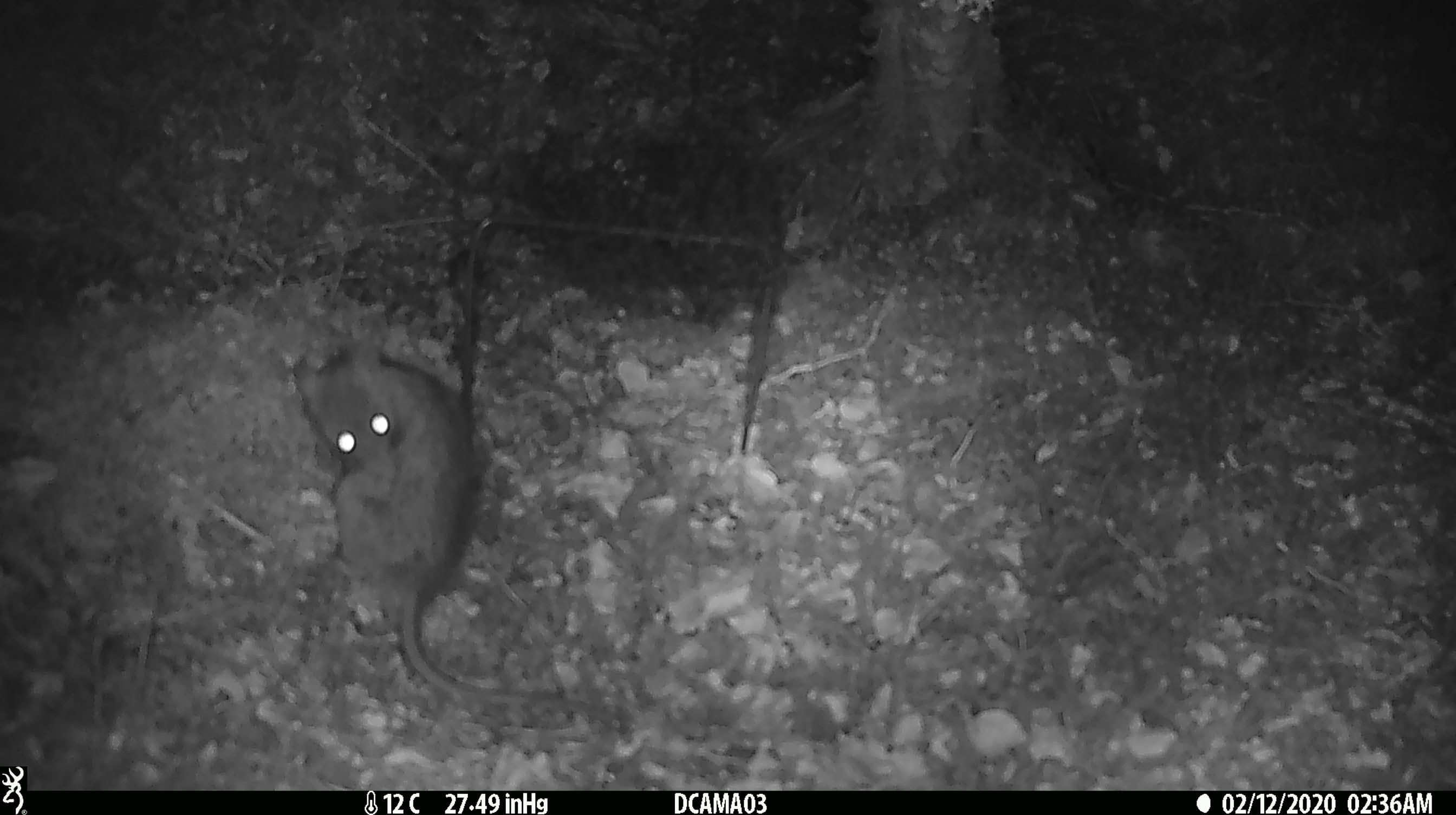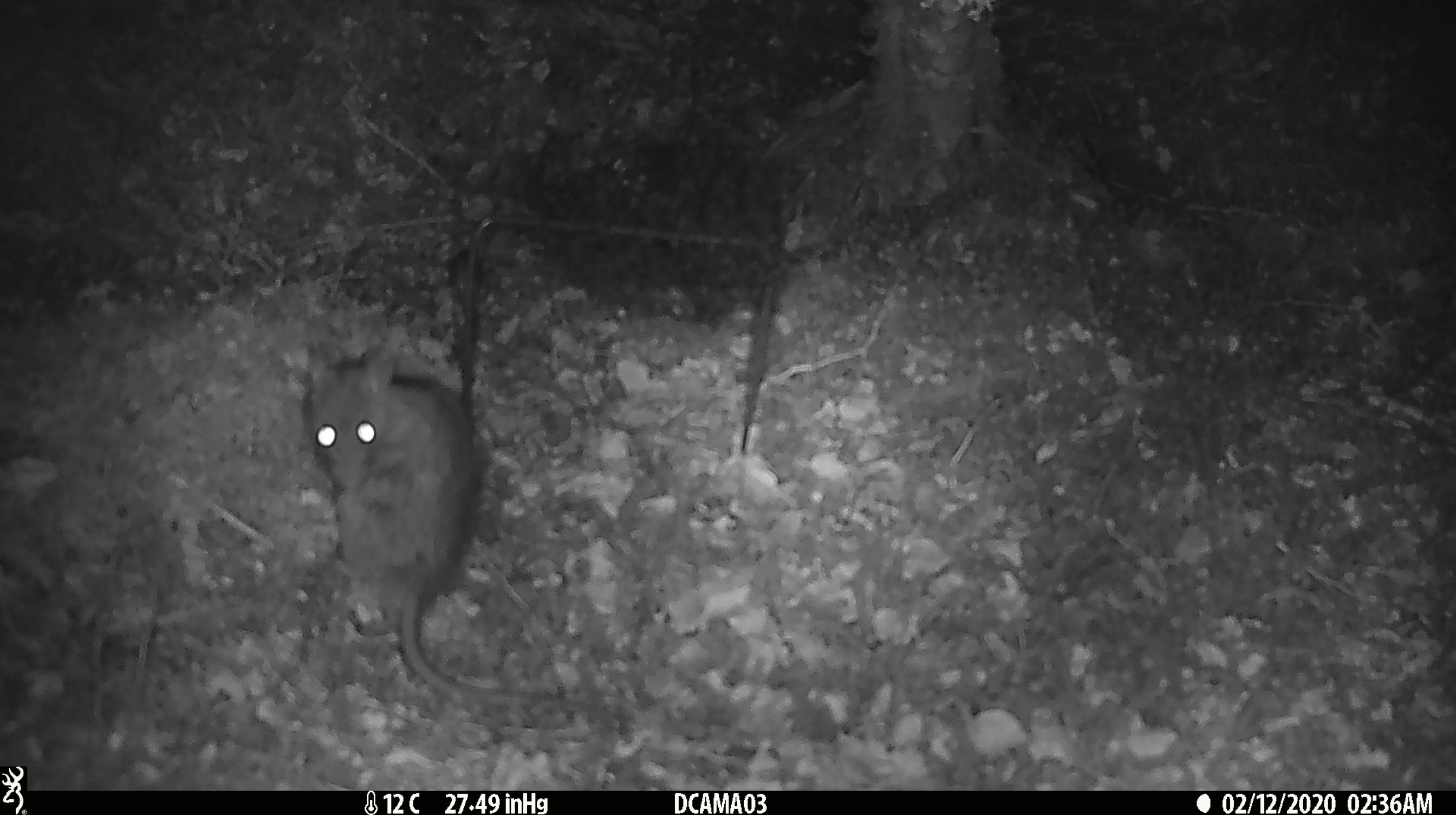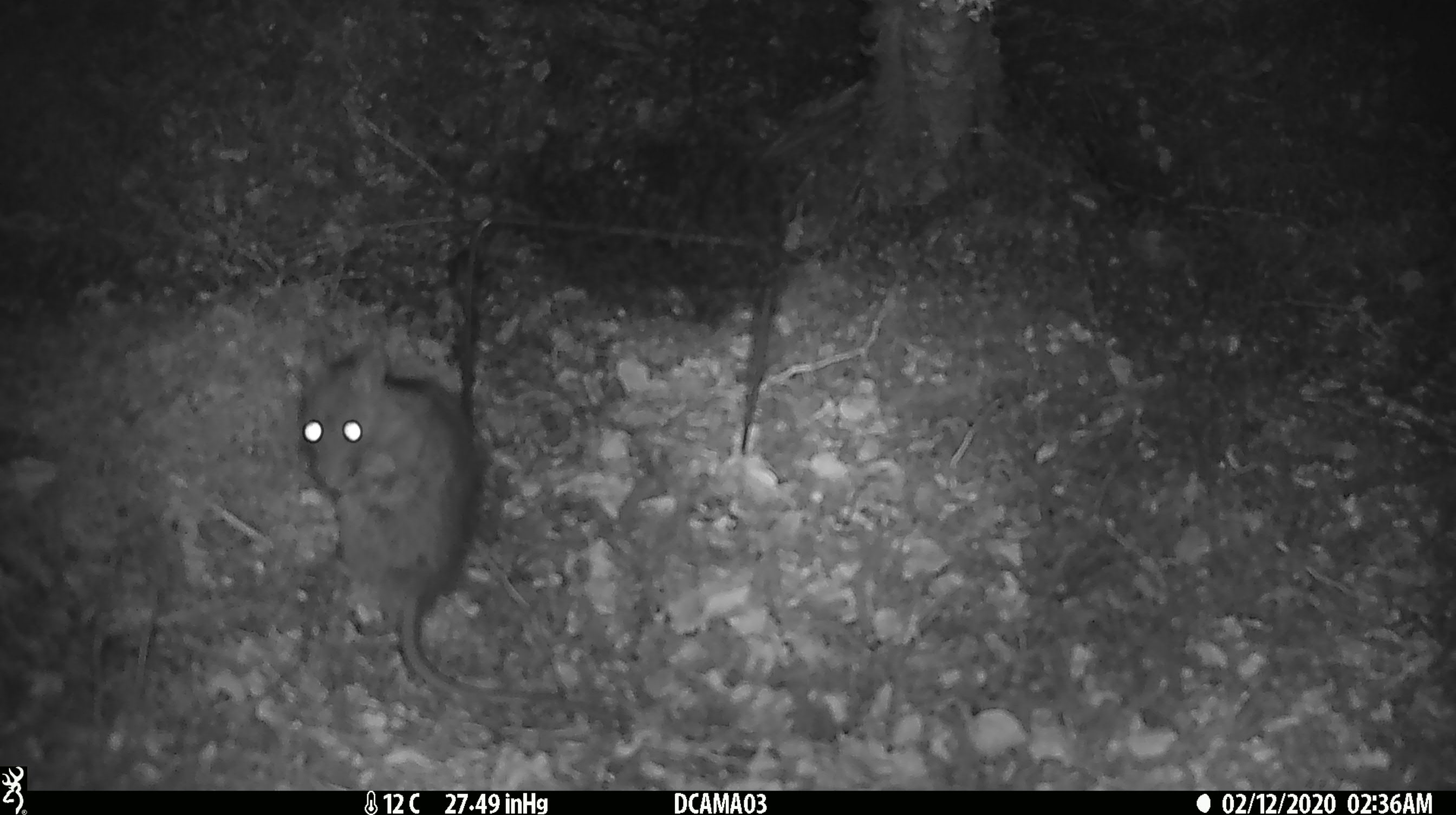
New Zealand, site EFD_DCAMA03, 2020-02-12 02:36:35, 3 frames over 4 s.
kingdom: Animalia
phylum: Chordata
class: Mammalia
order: Rodentia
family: Muridae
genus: Rattus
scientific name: Rattus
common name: rat